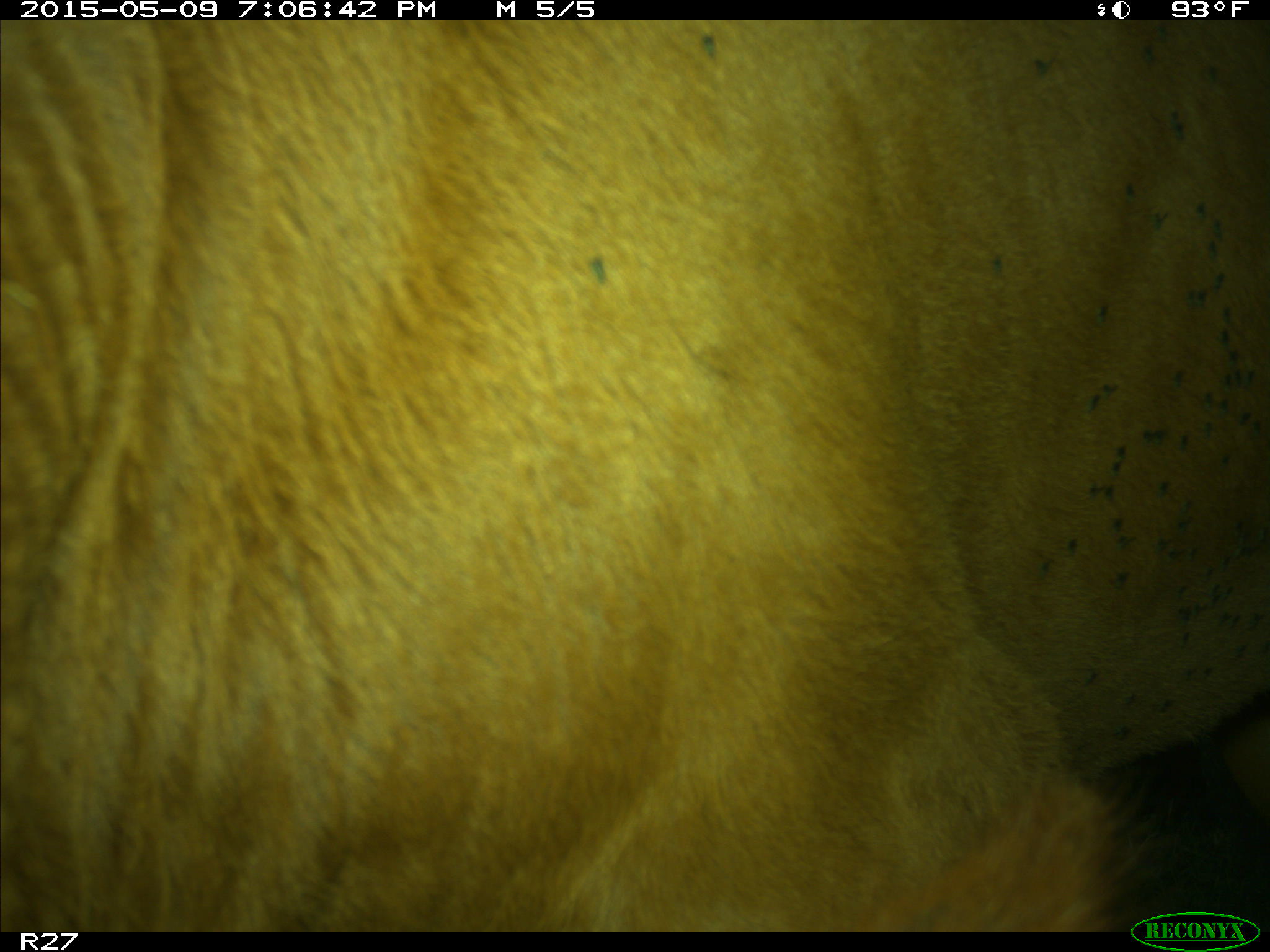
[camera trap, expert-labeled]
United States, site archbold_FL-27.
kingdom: Animalia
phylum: Chordata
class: Mammalia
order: Artiodactyla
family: Bovidae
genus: Bos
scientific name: Bos taurus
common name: domestic cow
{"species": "Bos taurus (domestic cow)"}